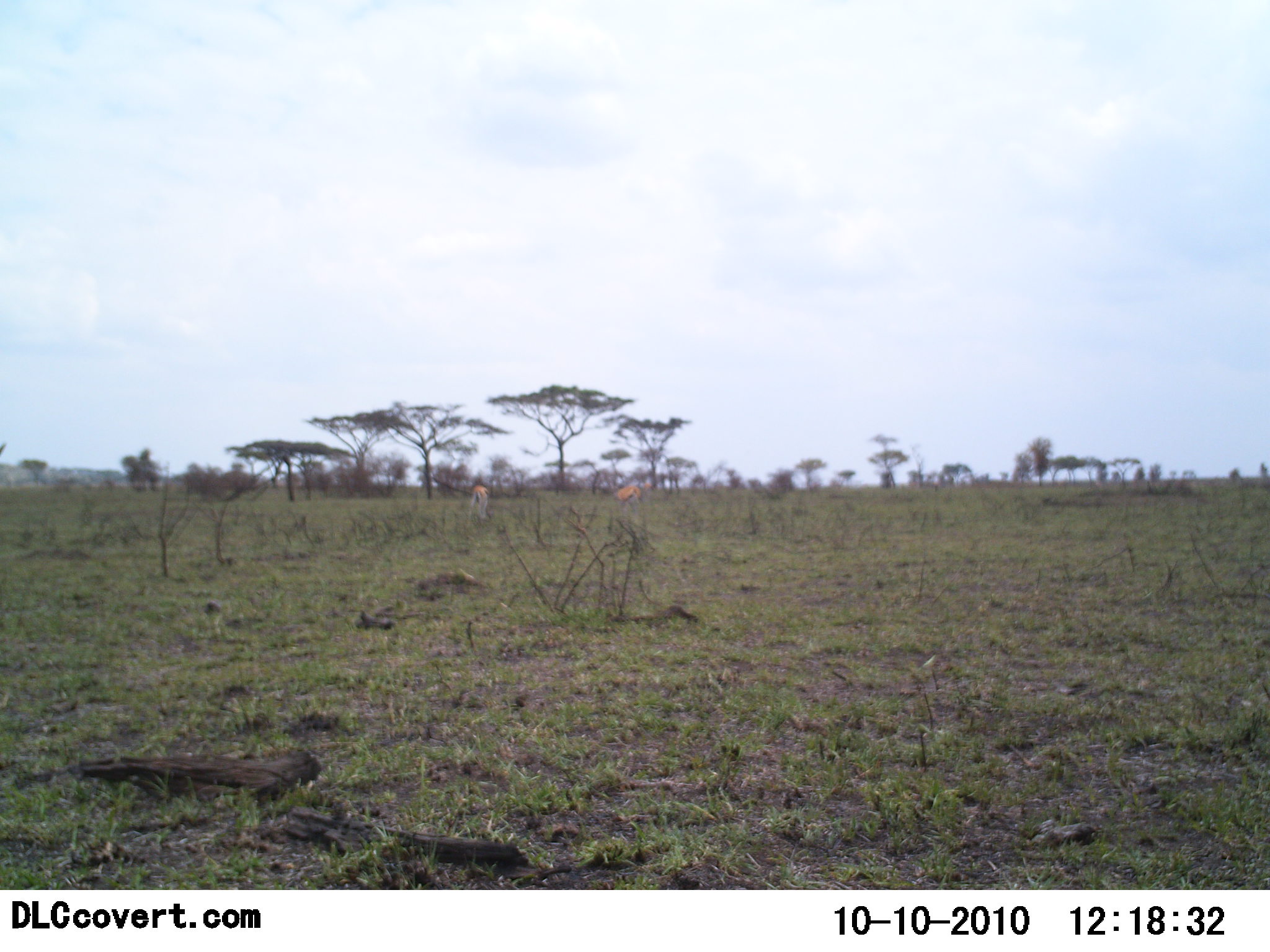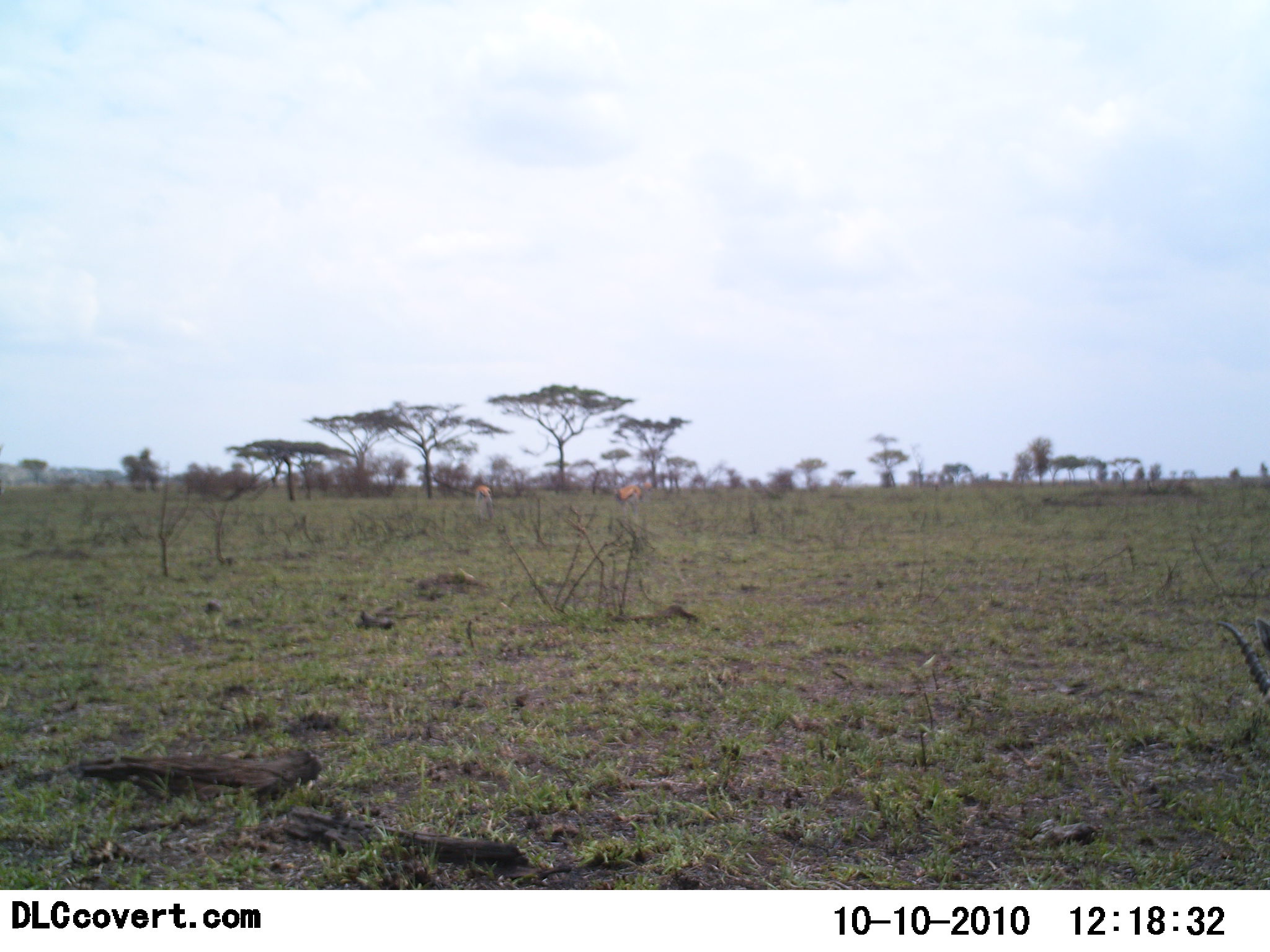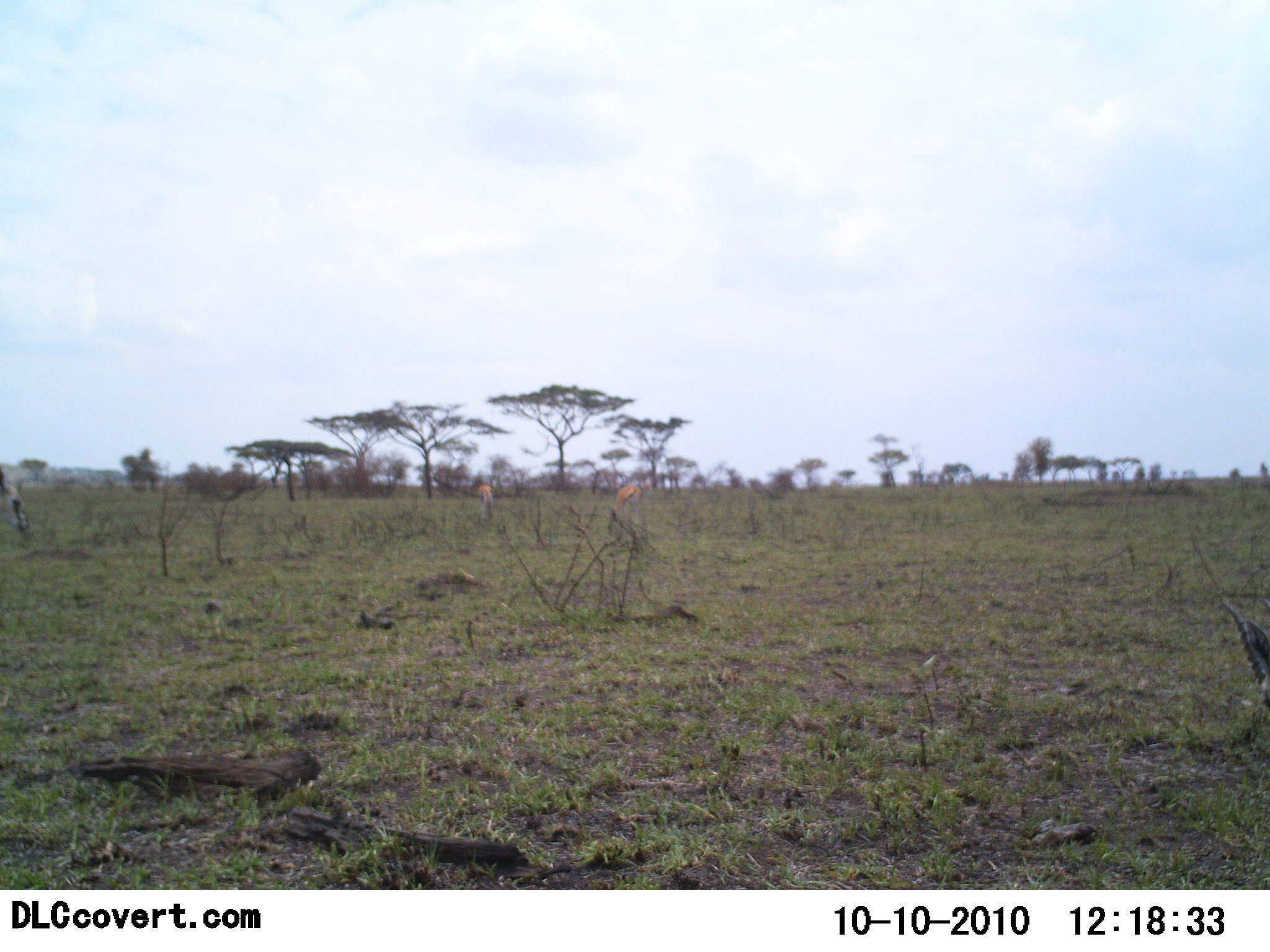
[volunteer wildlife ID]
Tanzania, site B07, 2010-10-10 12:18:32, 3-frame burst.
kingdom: Animalia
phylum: Chordata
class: Mammalia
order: Artiodactyla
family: Bovidae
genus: Eudorcas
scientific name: Eudorcas thomsonii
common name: thomson's gazelle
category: gazellethomsons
Gazellethomsons (thomson's gazelle) (Eudorcas thomsonii), count 3. Behavior (volunteer vote fractions): standing 38%, resting 0%, moving 0%, interacting 0%. Young present (vote fraction): 0%. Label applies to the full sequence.